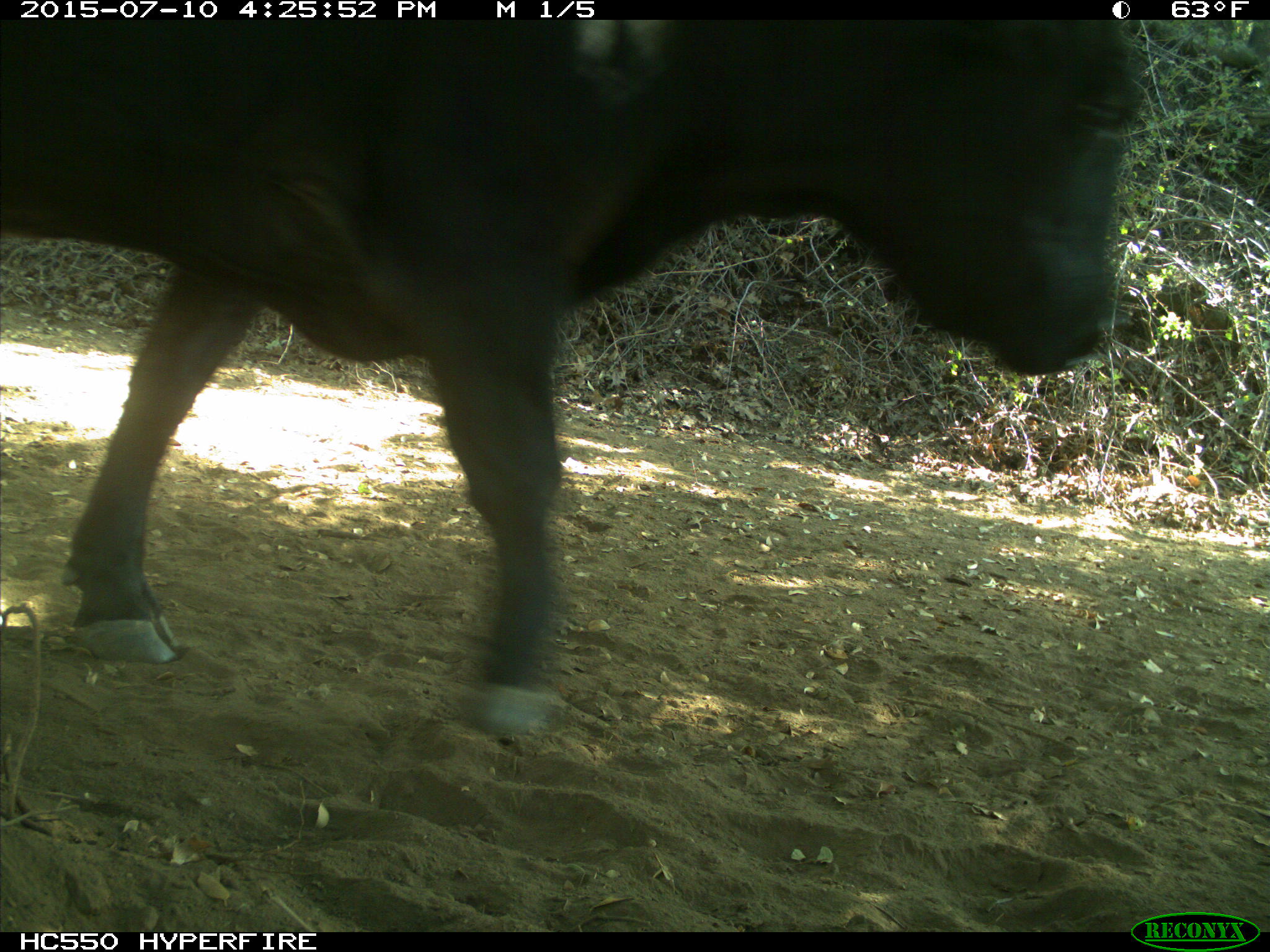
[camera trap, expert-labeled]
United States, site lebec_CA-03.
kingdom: Animalia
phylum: Chordata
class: Mammalia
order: Artiodactyla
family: Bovidae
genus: Bos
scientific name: Bos taurus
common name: domestic cow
Bos taurus (domestic cow).